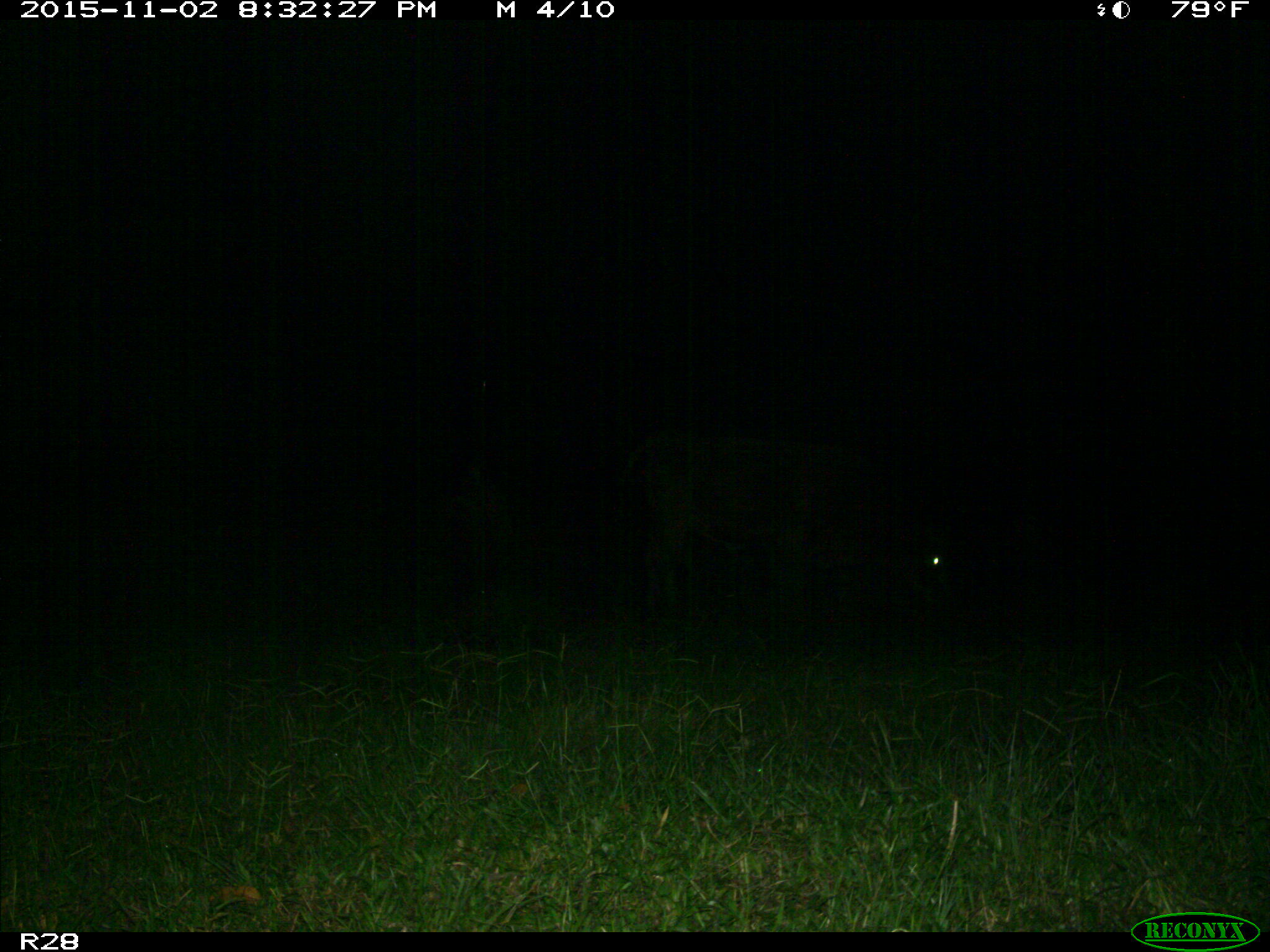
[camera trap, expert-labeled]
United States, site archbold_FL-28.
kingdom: Animalia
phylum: Chordata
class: Mammalia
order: Artiodactyla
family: Suidae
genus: Sus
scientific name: Sus scrofa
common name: wild boar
Sus scrofa (wild boar).